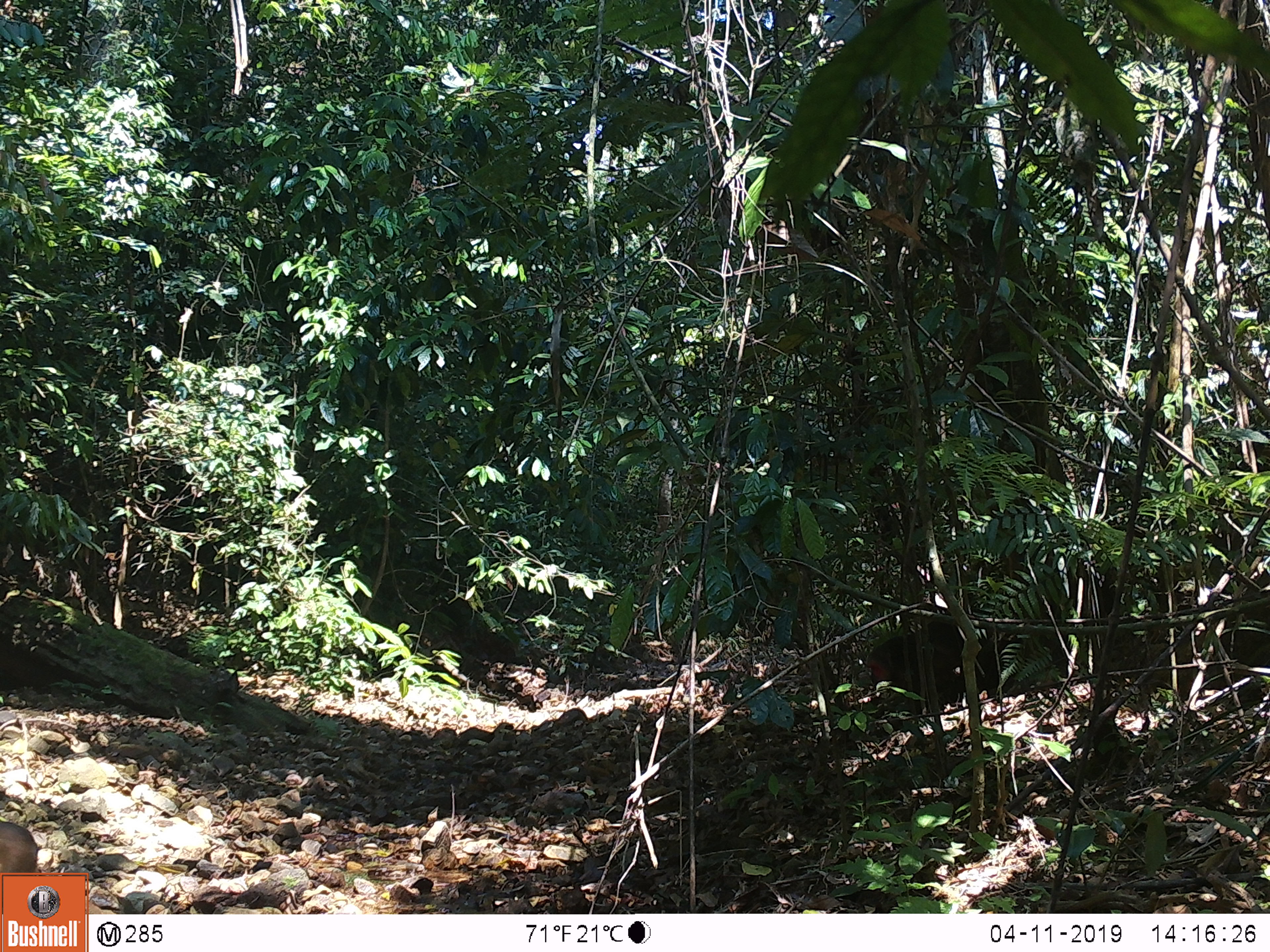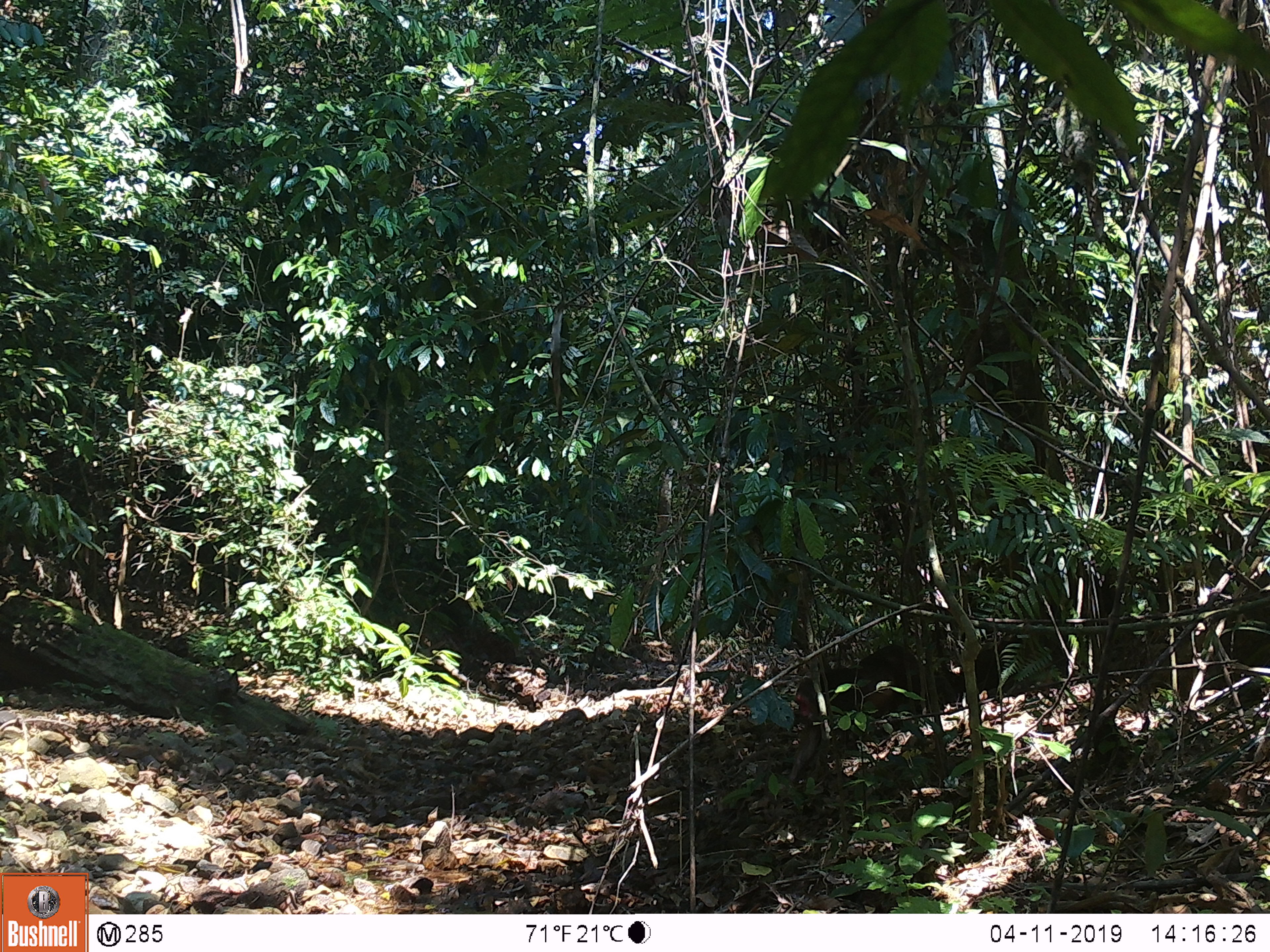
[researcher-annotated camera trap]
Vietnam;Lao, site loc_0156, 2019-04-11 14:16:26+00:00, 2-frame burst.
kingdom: Animalia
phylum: Chordata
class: Mammalia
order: Primates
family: Cercopithecidae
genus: Macaca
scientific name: Macaca arctoides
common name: stump-tailed macaque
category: stump tailed macaque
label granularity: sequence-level